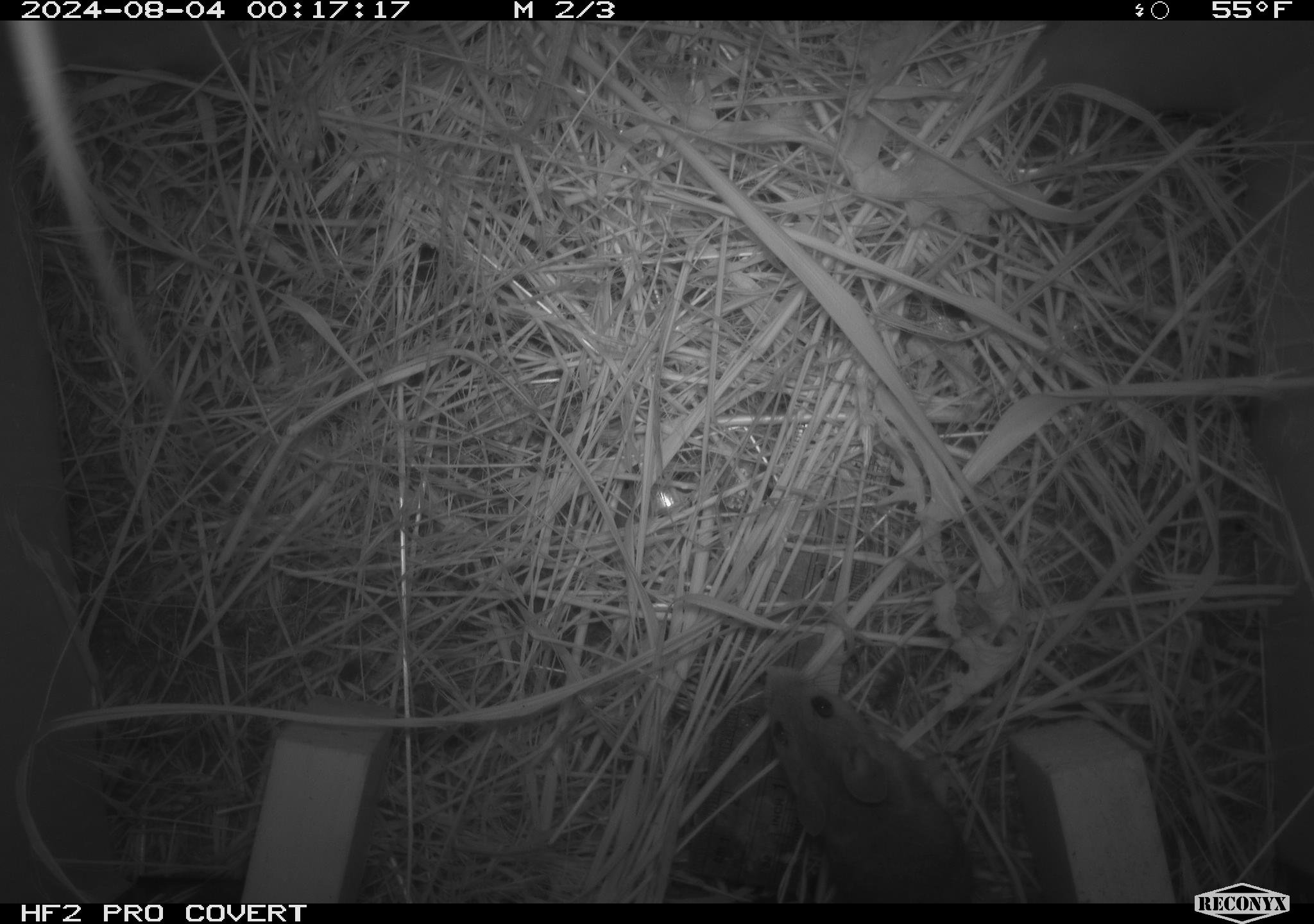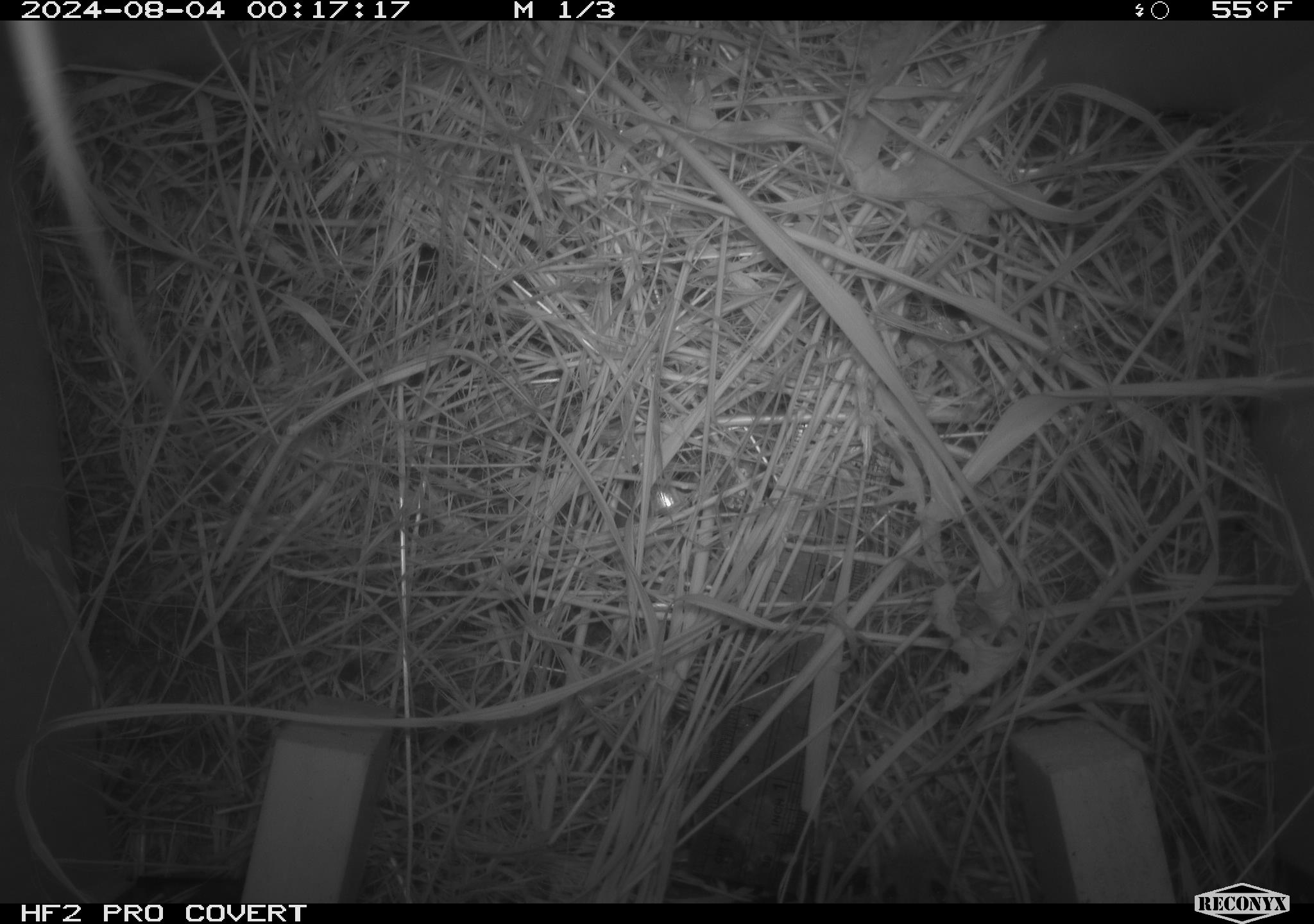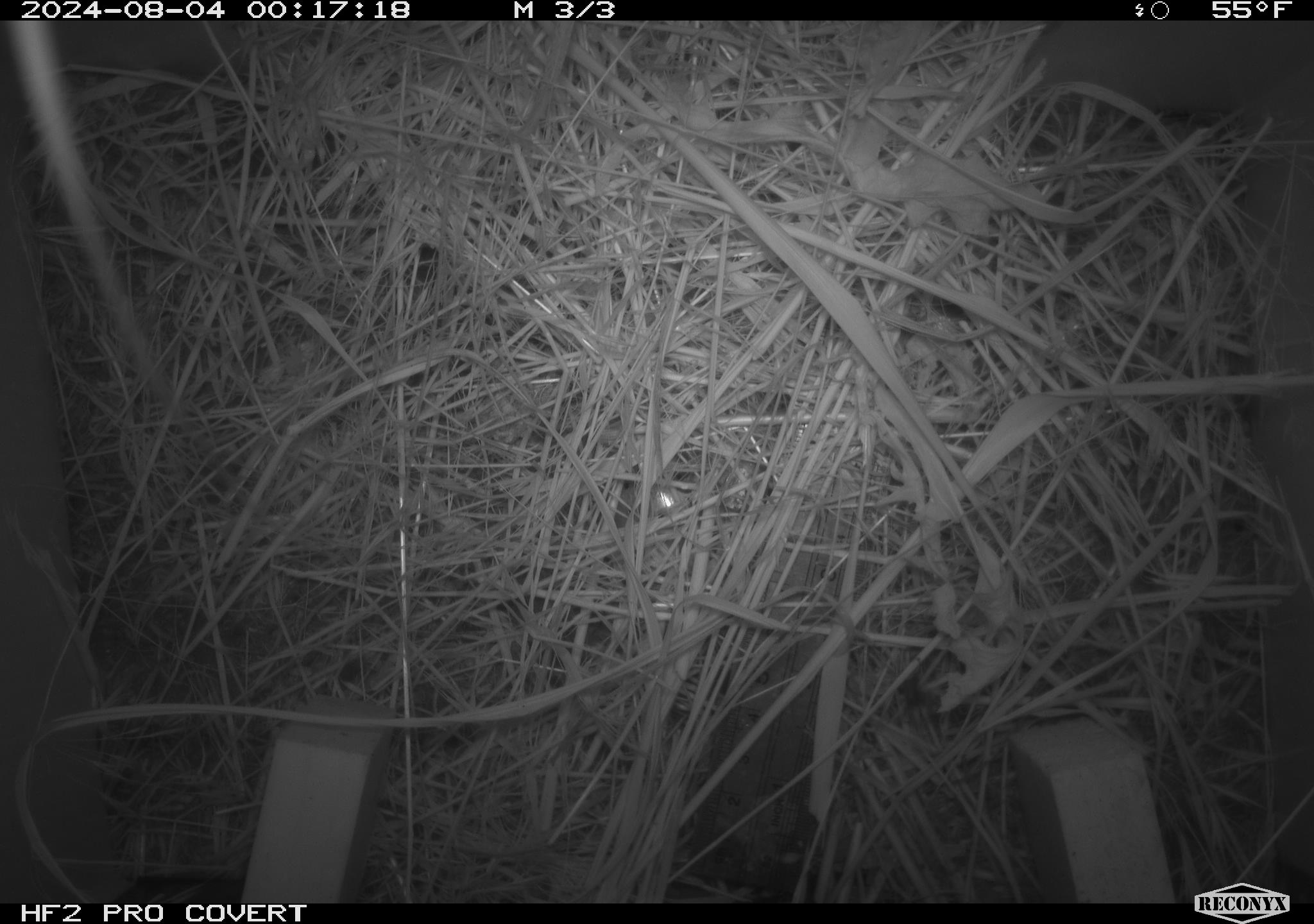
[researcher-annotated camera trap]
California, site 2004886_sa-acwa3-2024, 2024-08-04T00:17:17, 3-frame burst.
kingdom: Animalia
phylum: Chordata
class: Mammalia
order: Rodentia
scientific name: Rodentia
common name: mouse species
Mouse species (Rodentia).